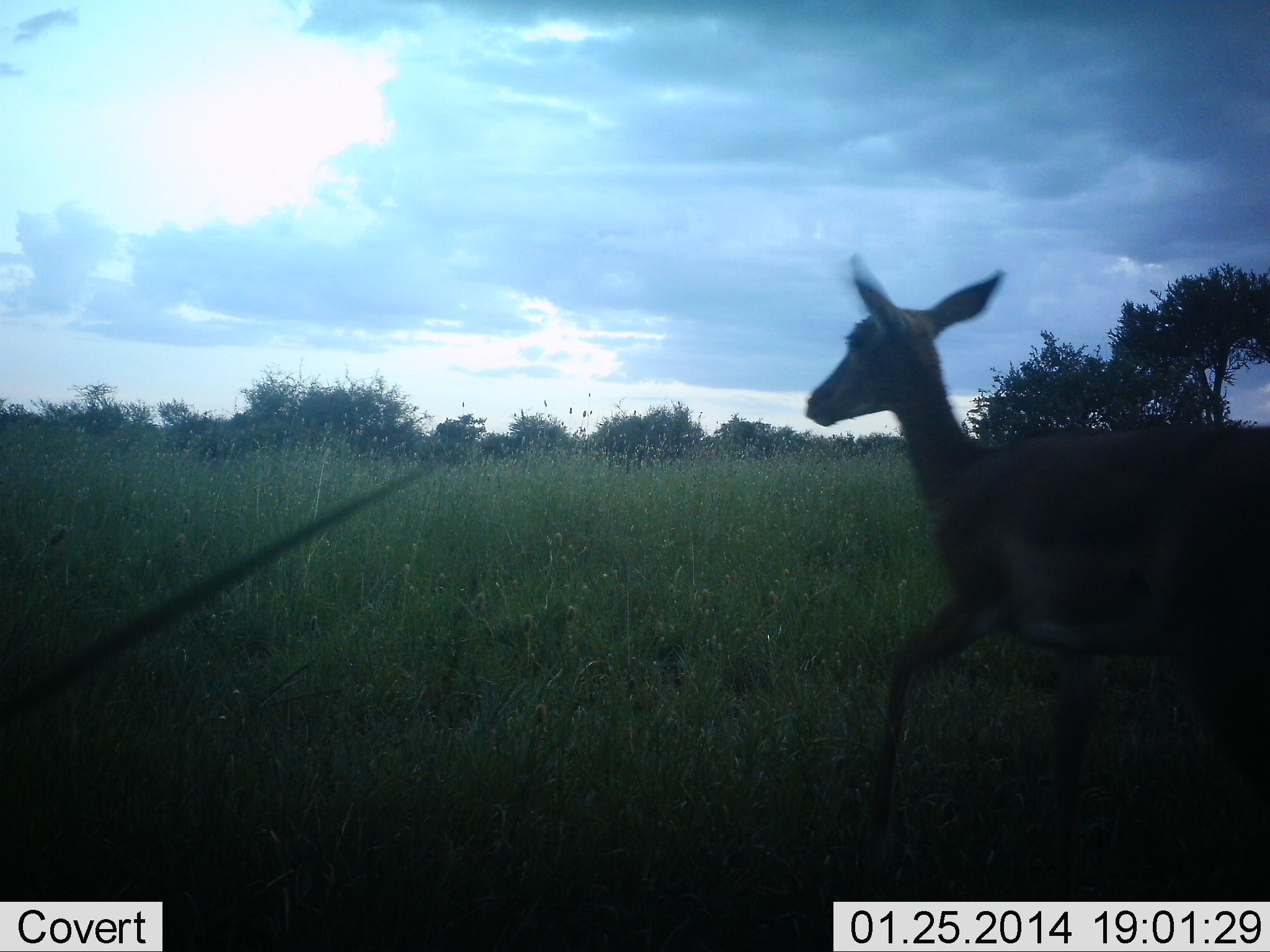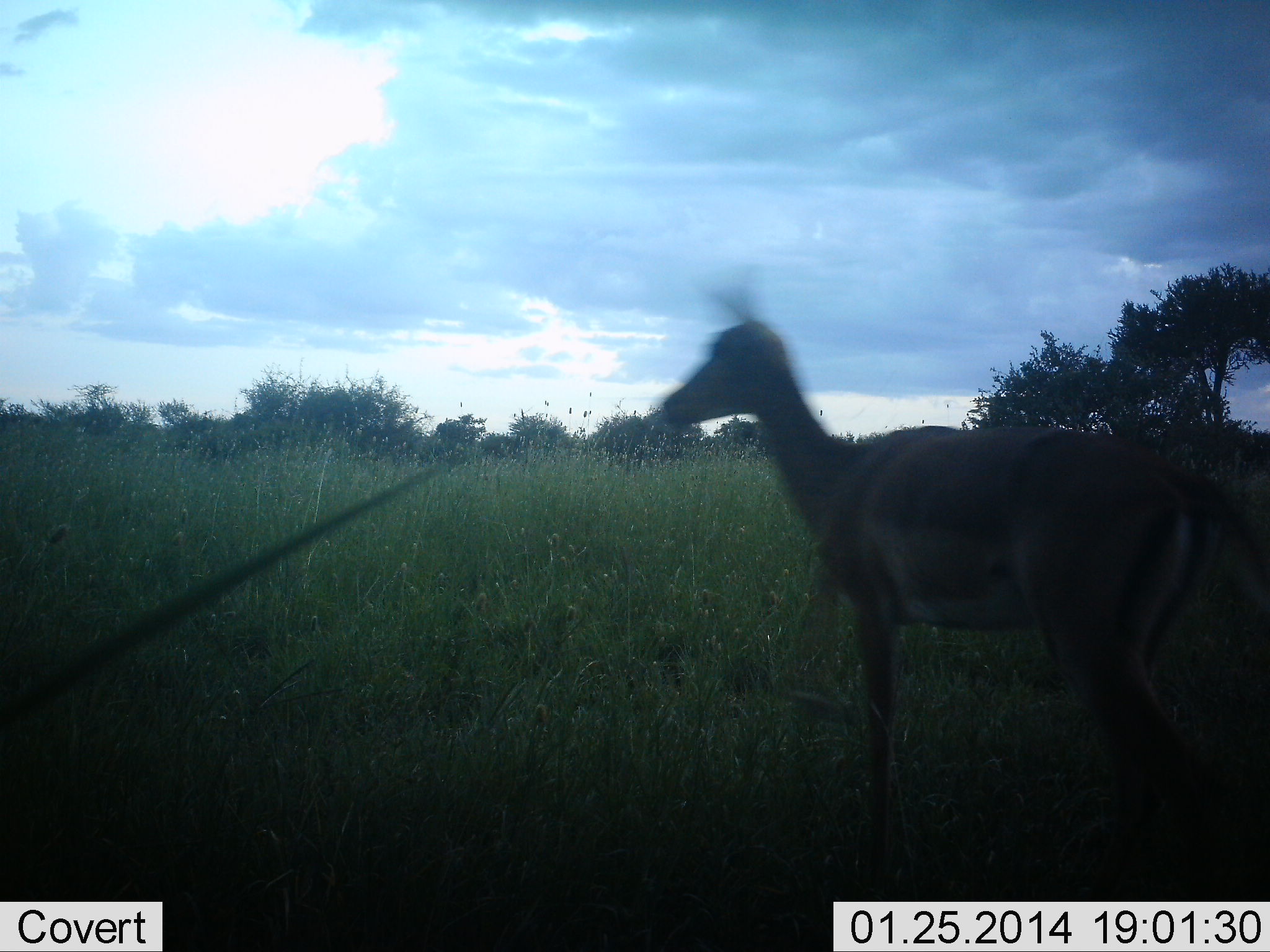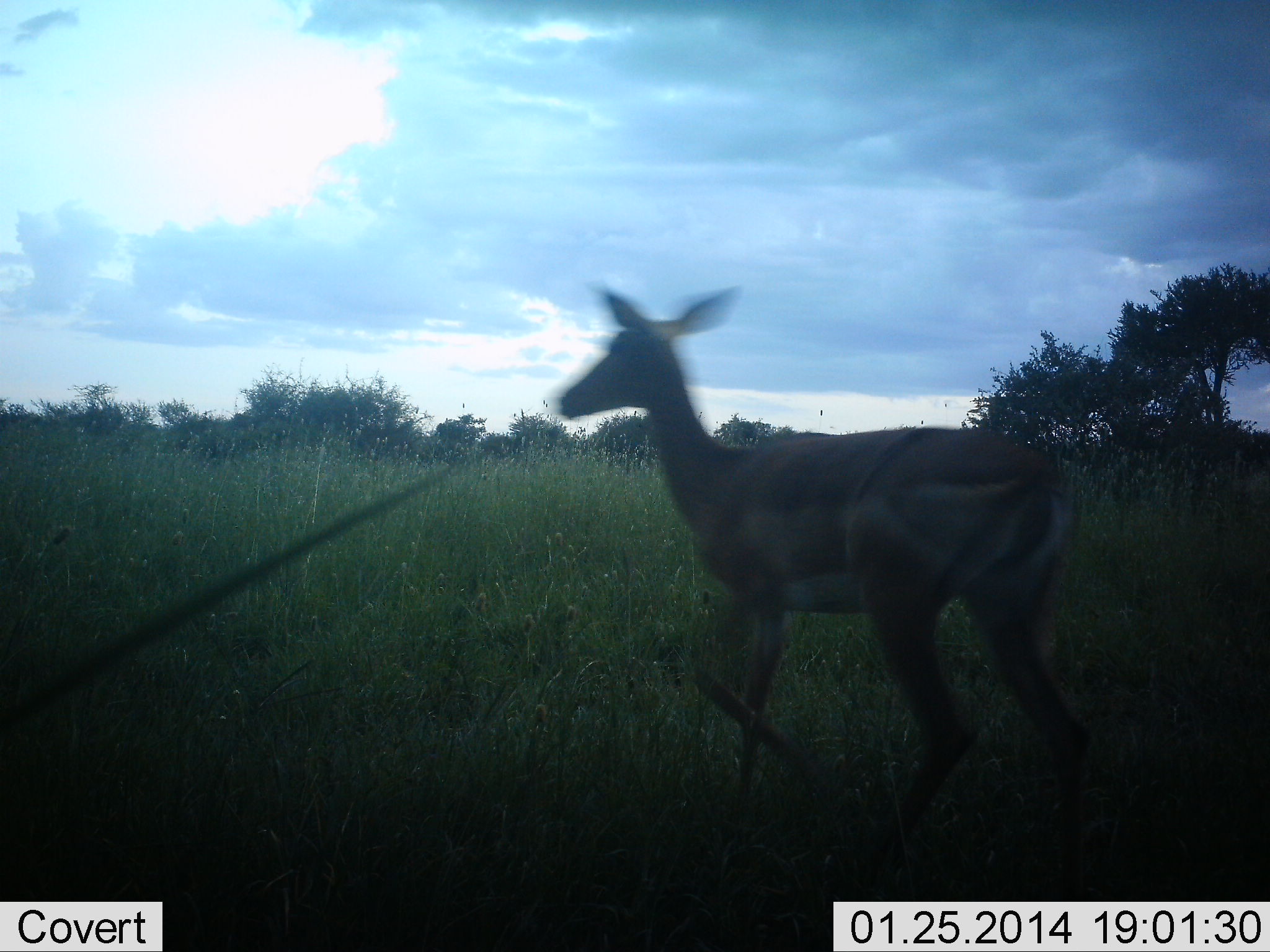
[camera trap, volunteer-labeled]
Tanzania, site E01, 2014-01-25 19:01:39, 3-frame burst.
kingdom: Animalia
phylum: Chordata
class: Mammalia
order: Artiodactyla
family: Bovidae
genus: Aepyceros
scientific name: Aepyceros melampus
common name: impala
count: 1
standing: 10%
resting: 0%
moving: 90%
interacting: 0%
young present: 0%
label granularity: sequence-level